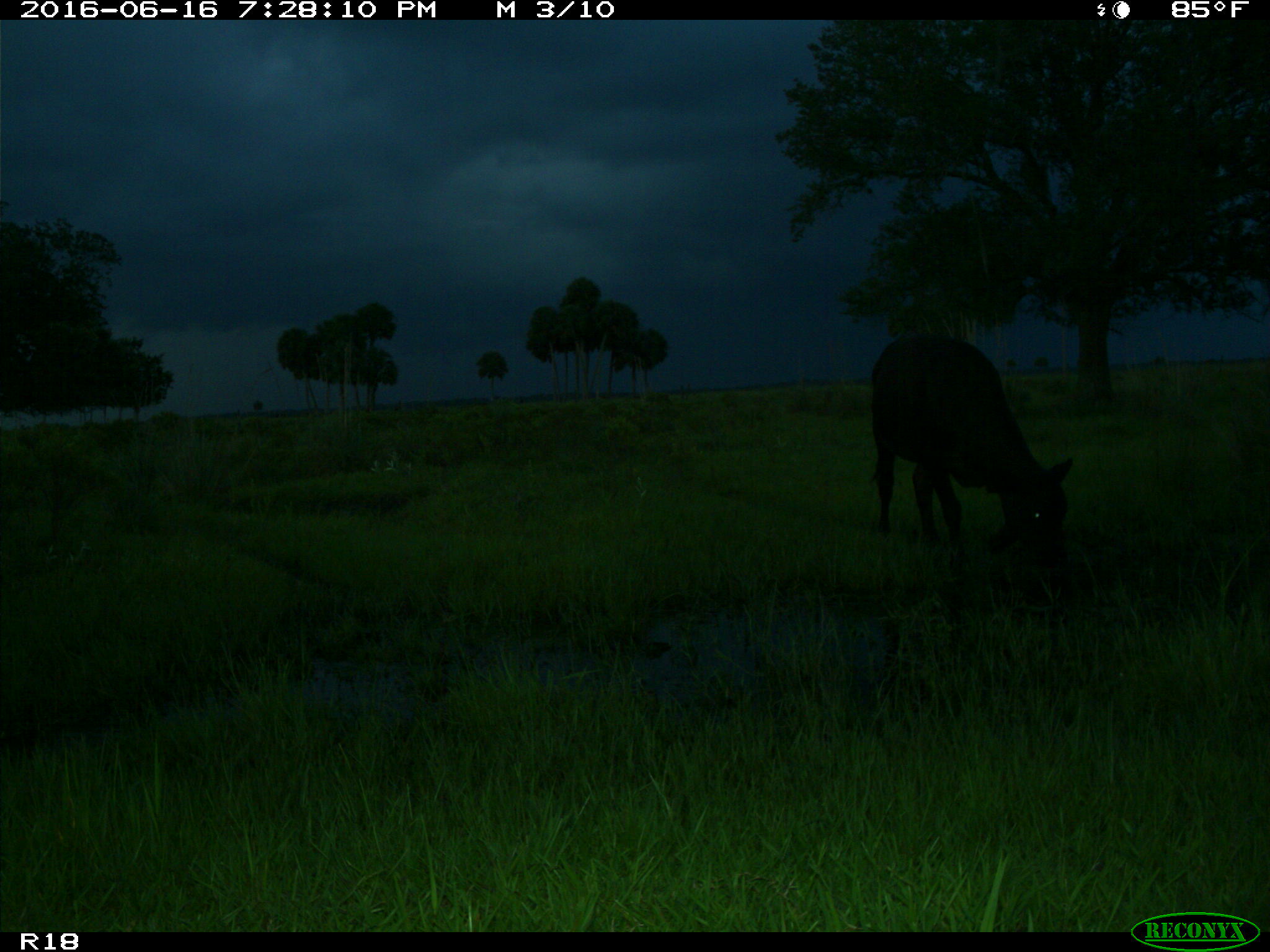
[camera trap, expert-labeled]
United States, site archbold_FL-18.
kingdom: Animalia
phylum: Chordata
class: Mammalia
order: Artiodactyla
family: Bovidae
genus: Bos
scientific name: Bos taurus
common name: domestic cow